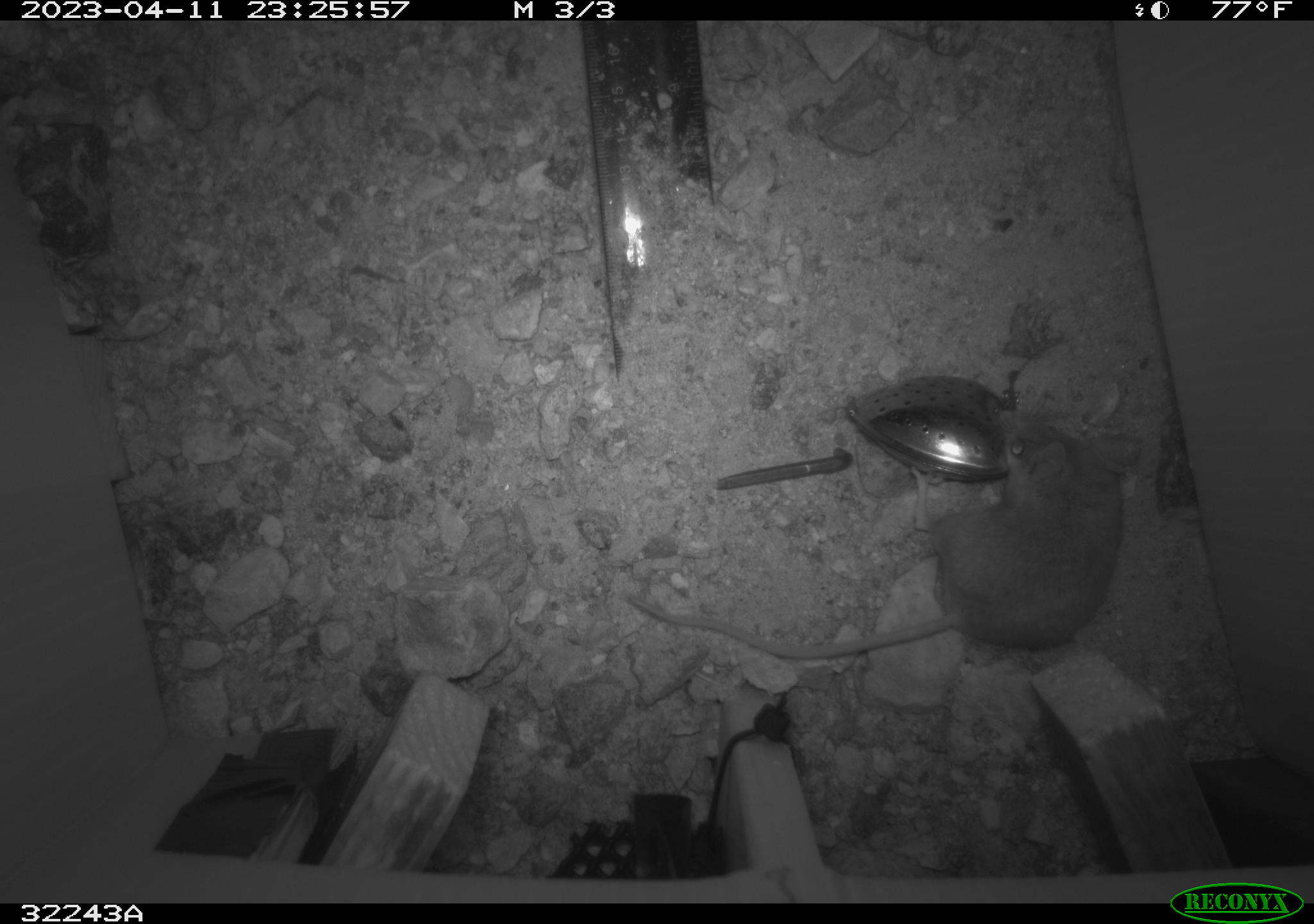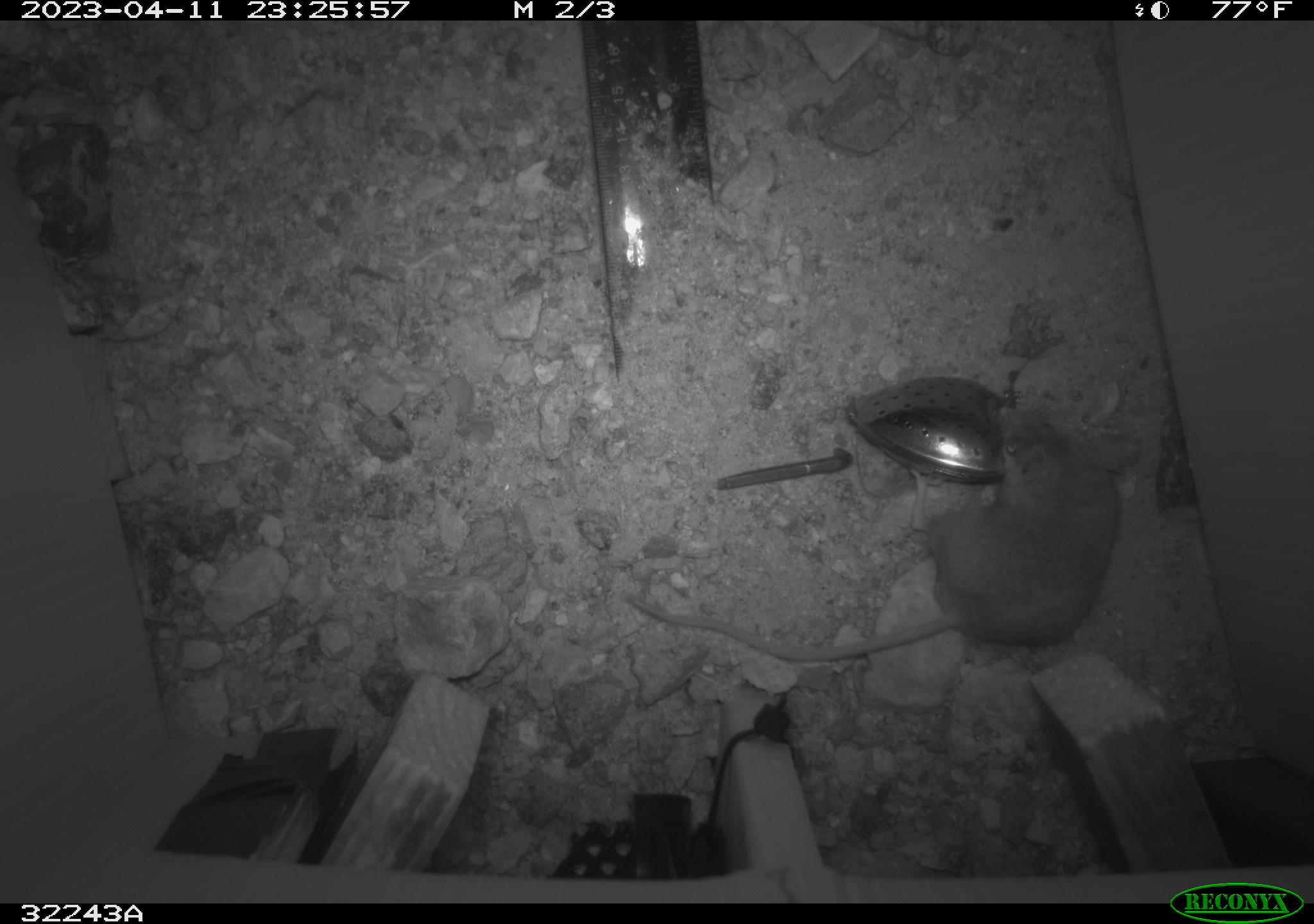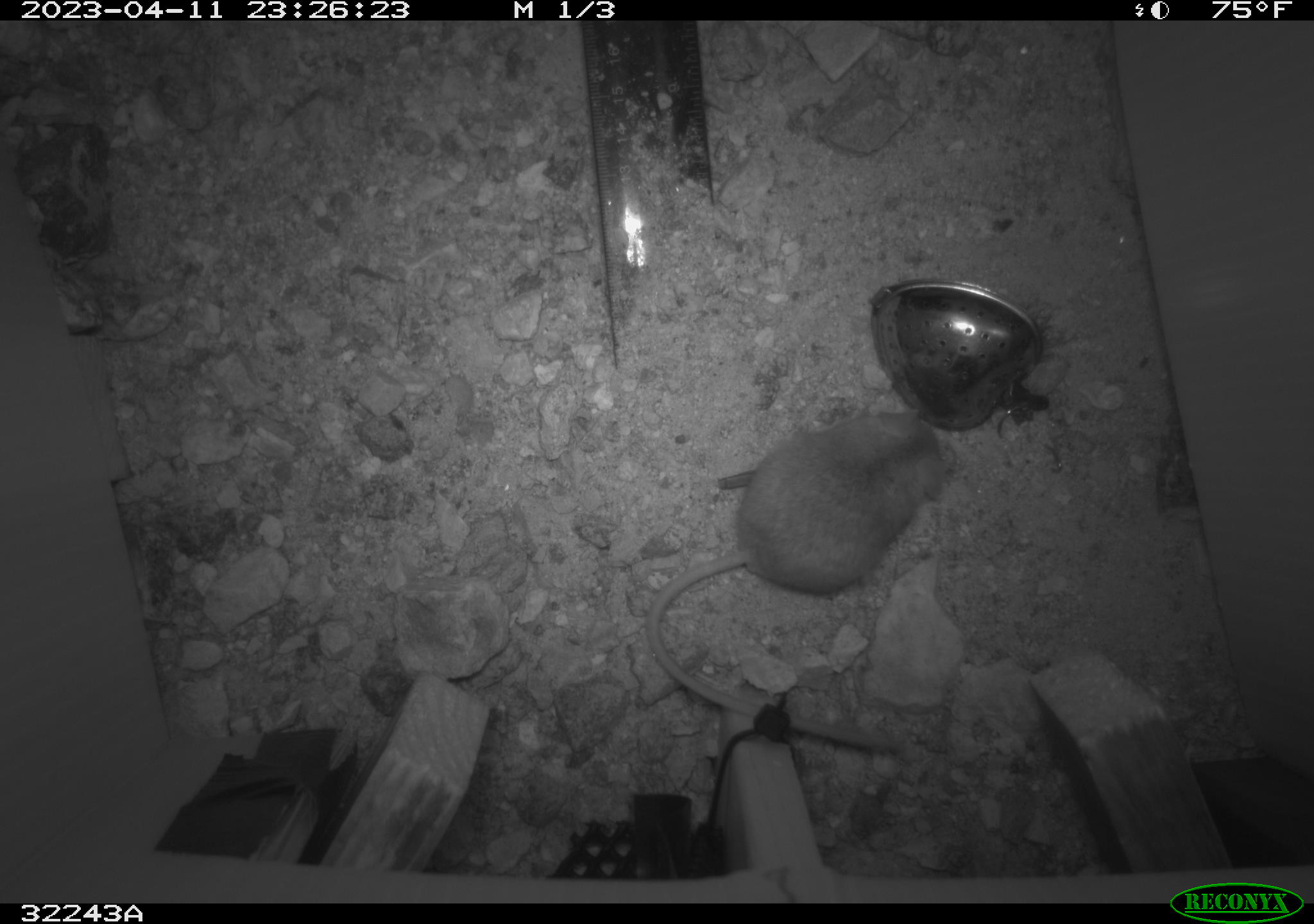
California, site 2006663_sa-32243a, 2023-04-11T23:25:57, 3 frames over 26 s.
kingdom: Animalia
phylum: Chordata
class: Mammalia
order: Rodentia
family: Cricetidae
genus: Peromyscus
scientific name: Peromyscus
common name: deer mice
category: peromyscus species